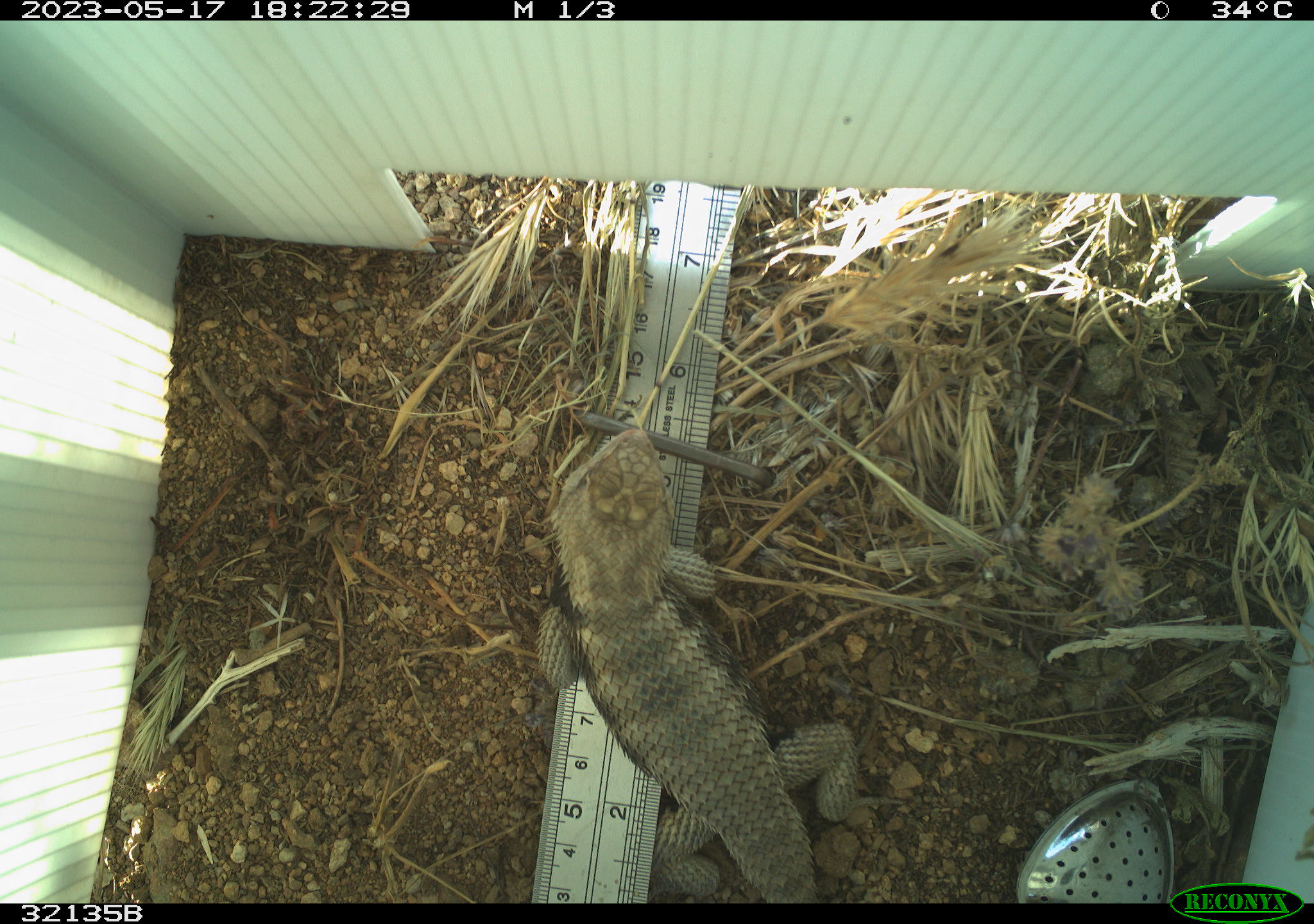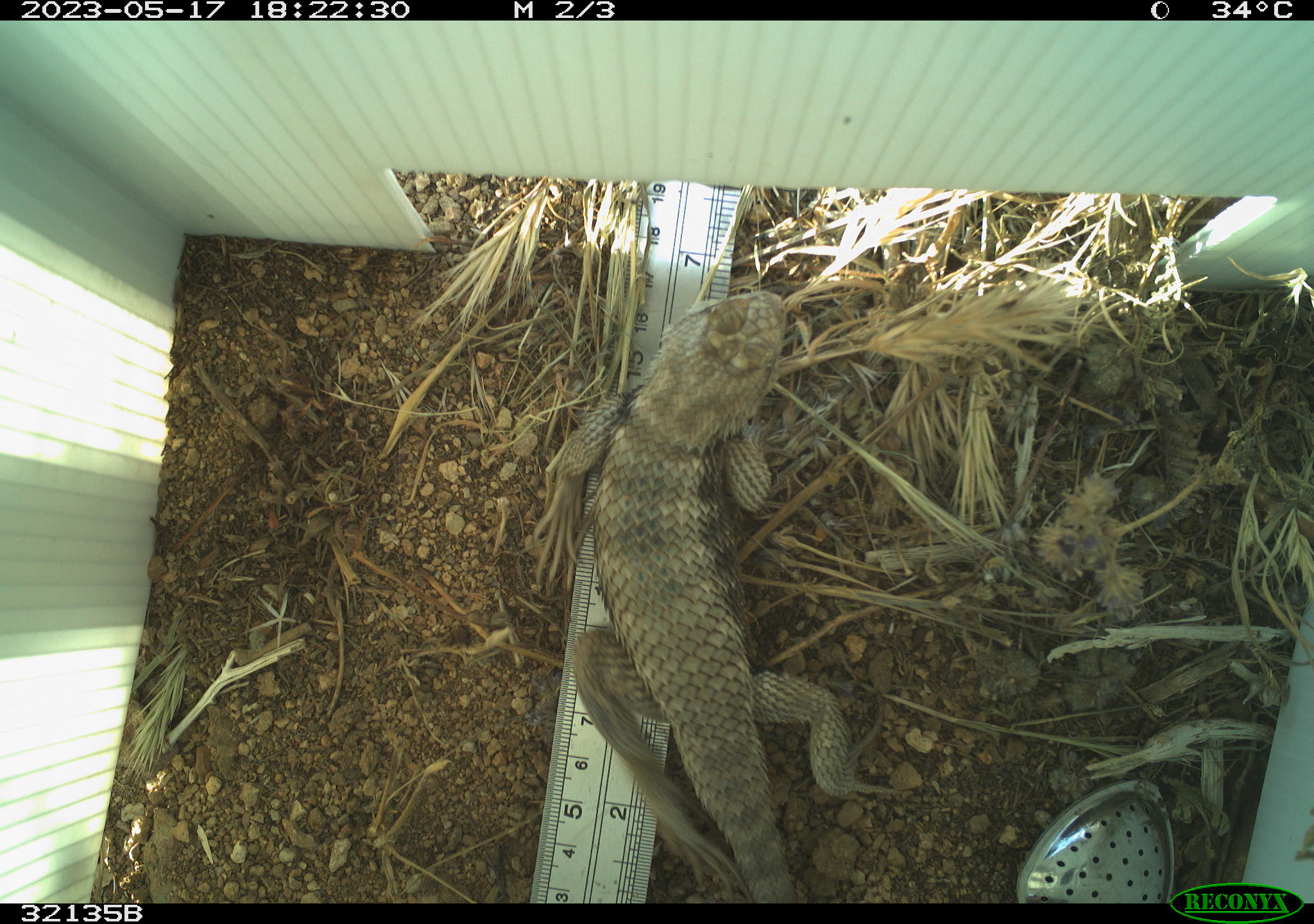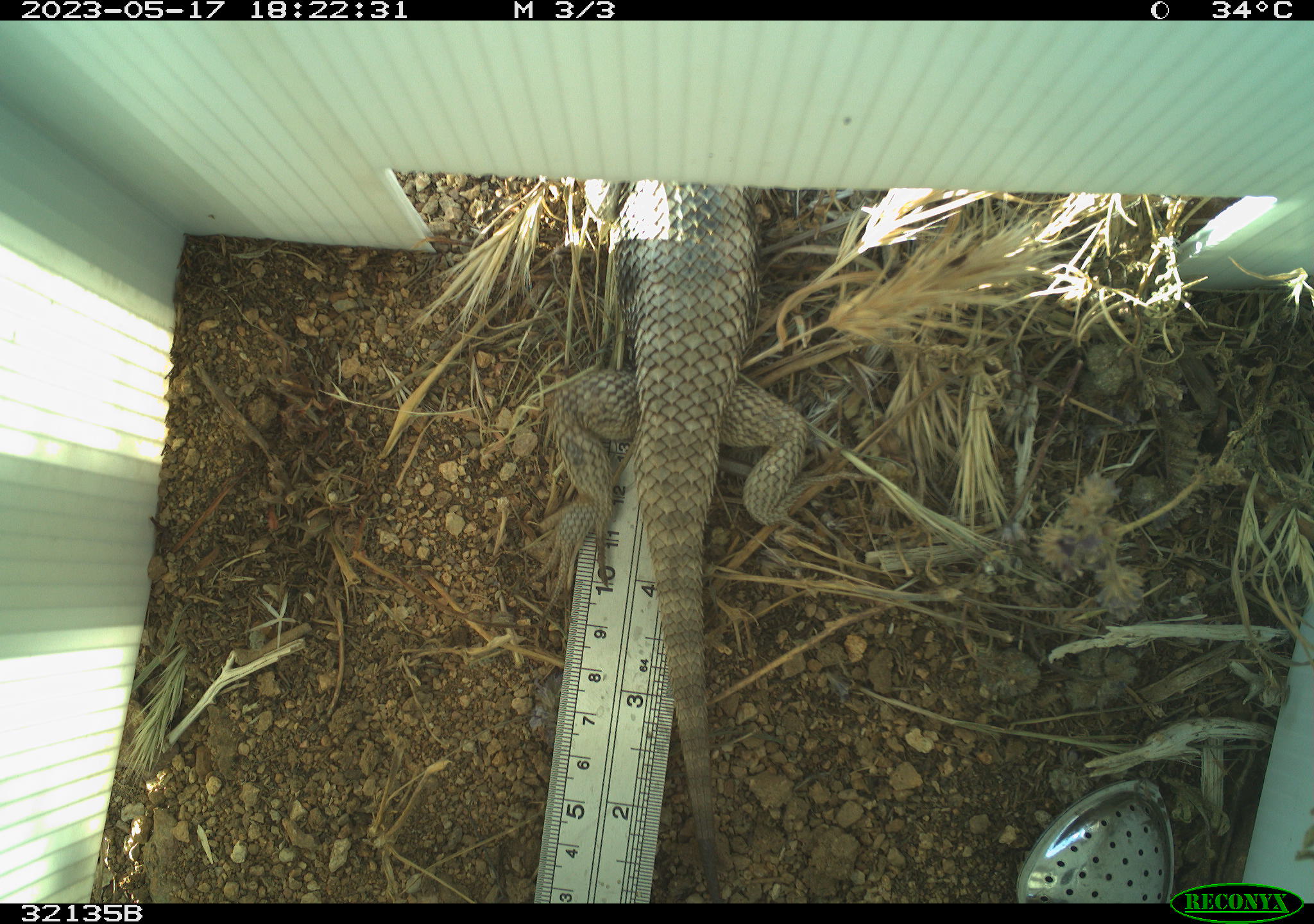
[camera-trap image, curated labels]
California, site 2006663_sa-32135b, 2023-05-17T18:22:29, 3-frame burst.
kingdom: Animalia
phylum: Chordata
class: Reptilia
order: Squamata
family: Phrynosomatidae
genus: Sceloporus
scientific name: Sceloporus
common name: spiny lizards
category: sceloporus species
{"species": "sceloporus species (spiny lizards) (Sceloporus)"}